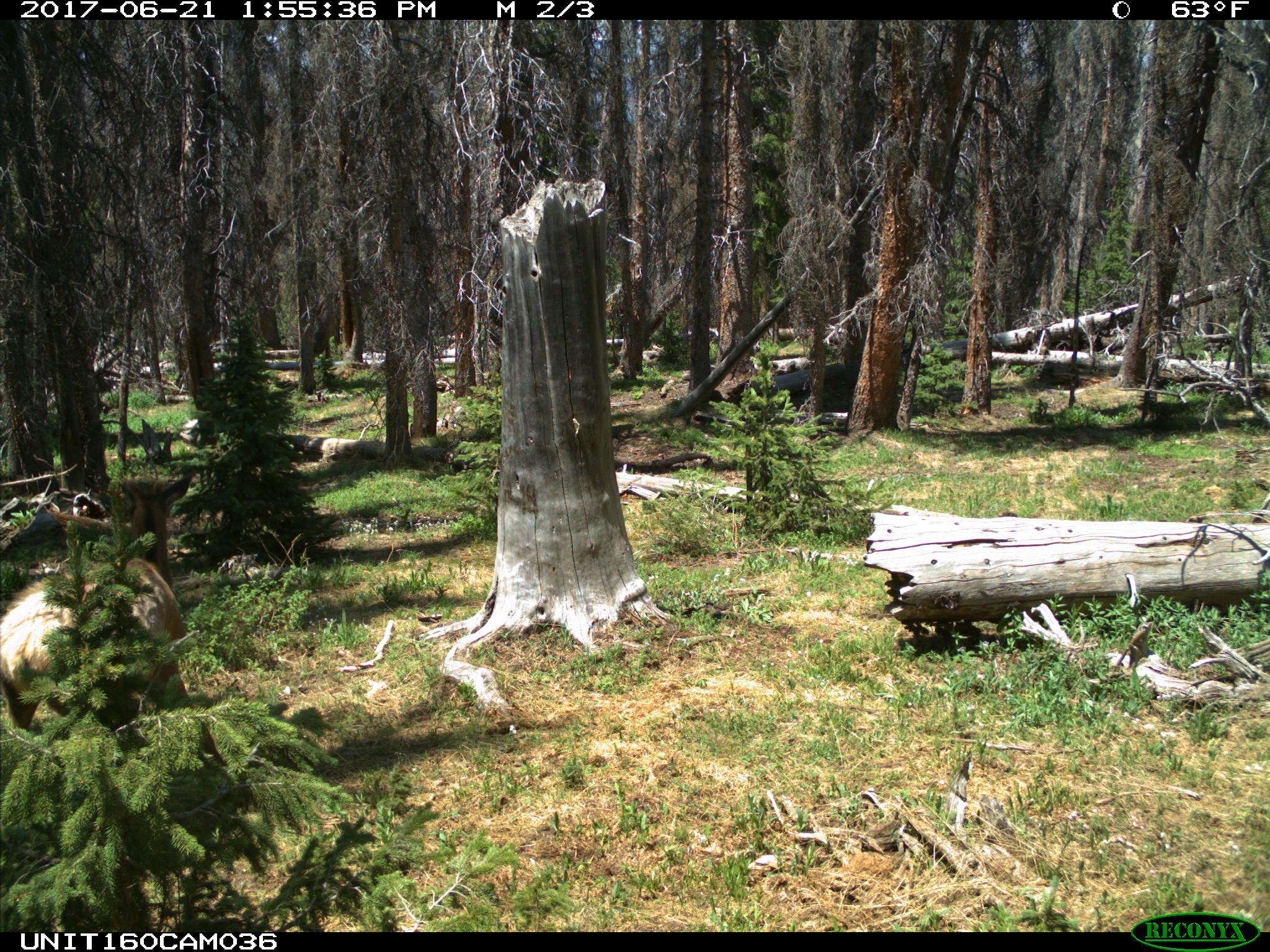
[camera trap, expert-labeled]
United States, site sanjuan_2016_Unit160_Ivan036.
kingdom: Animalia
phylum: Chordata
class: Mammalia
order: Artiodactyla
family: Cervidae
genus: Cervus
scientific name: Cervus elaphus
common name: red deer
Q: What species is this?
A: Cervus elaphus (red deer).